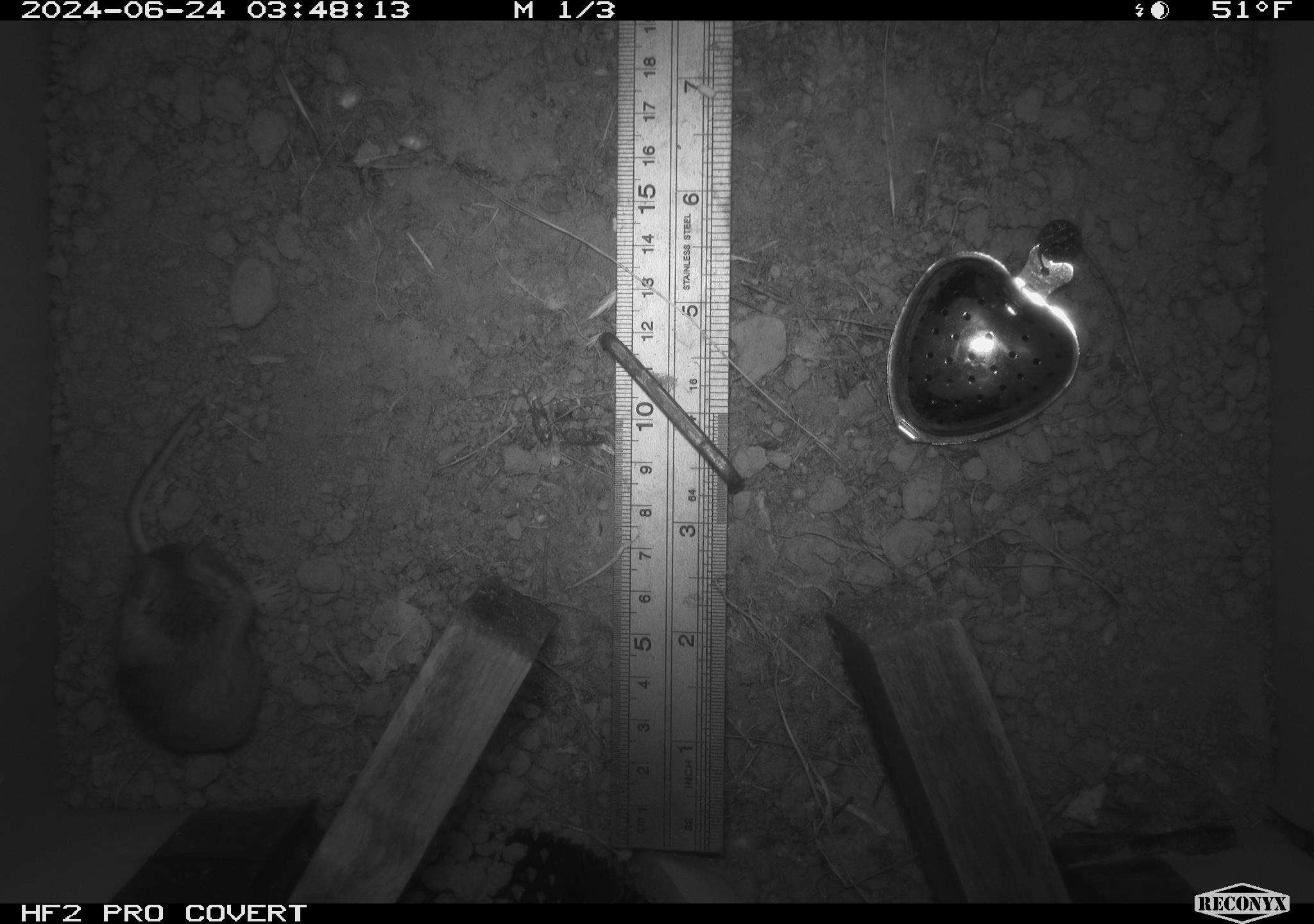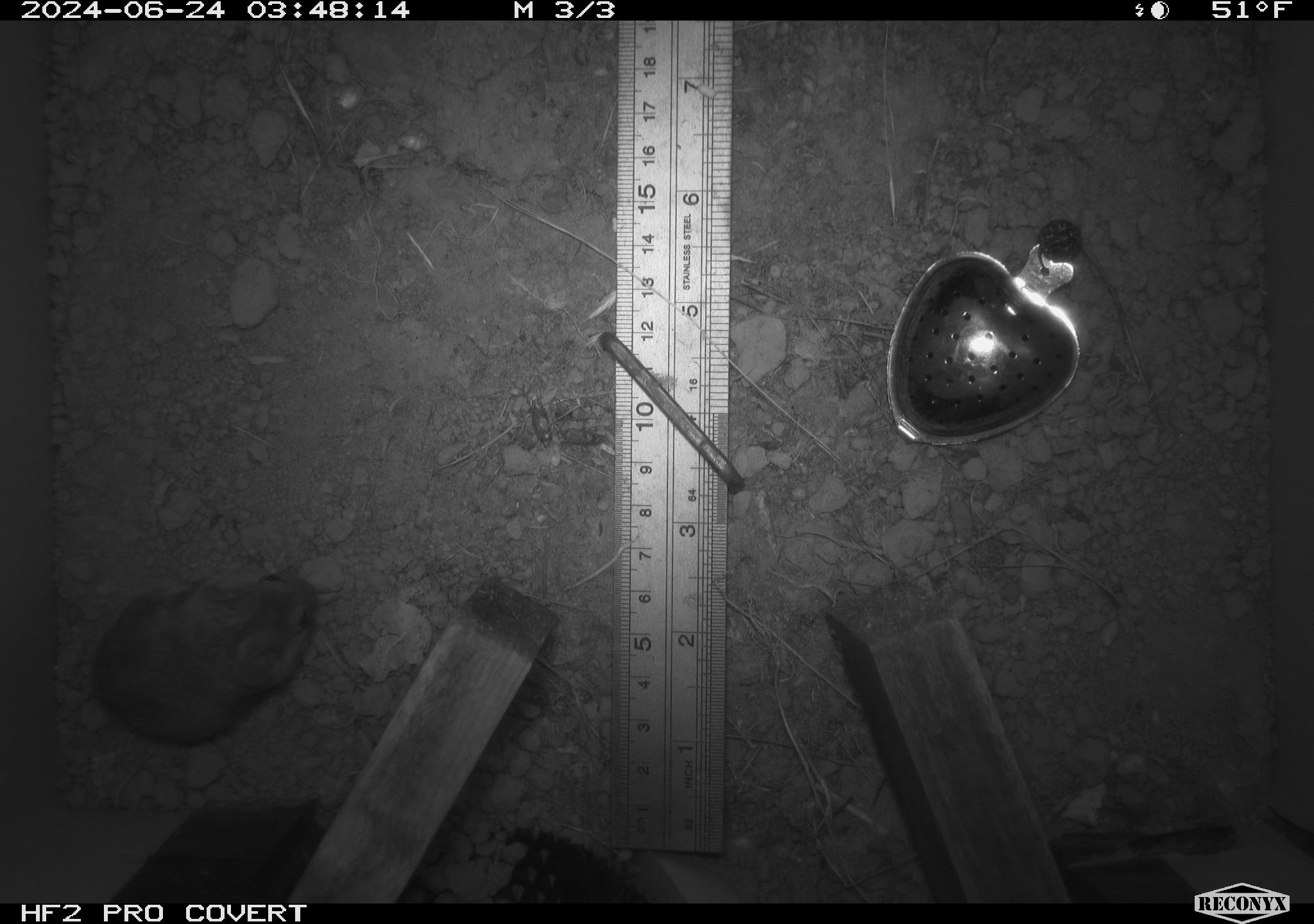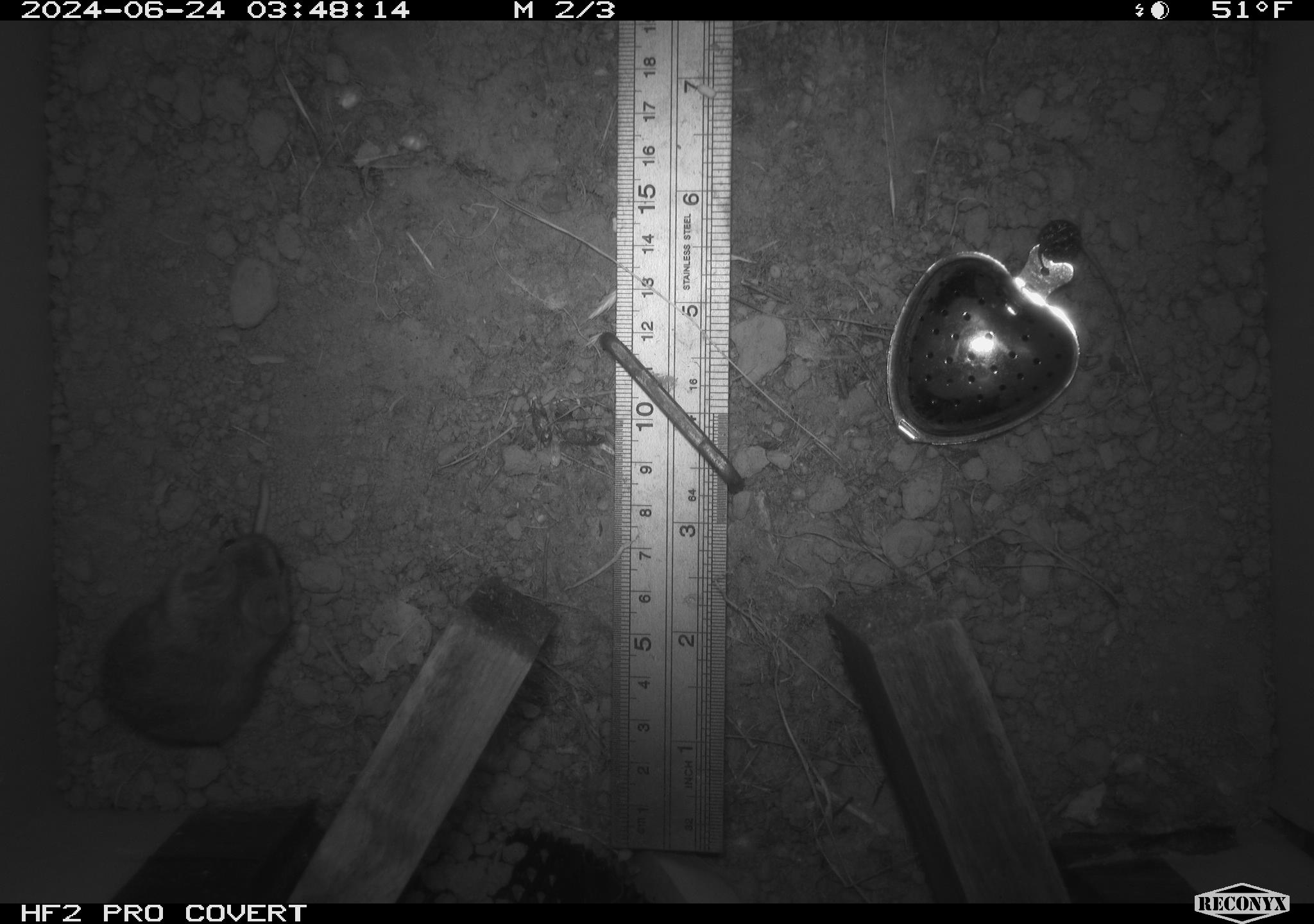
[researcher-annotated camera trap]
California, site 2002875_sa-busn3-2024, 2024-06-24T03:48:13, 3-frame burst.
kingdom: Animalia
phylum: Chordata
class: Mammalia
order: Rodentia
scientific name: Rodentia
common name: mouse species